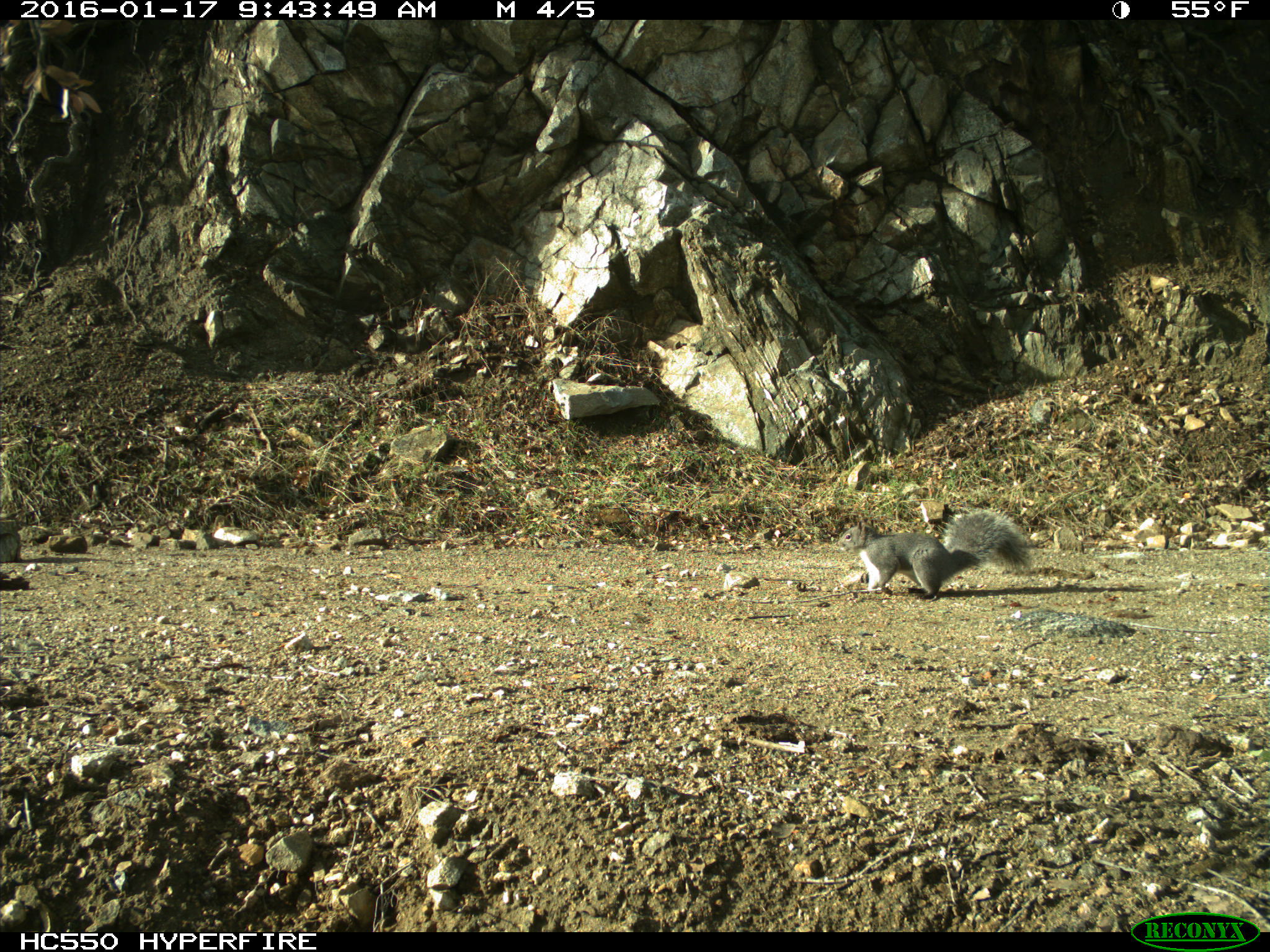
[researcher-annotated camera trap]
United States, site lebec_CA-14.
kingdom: Animalia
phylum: Chordata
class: Mammalia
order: Rodentia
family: Sciuridae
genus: Sciurus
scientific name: Sciurus carolinensis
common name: eastern gray squirrel